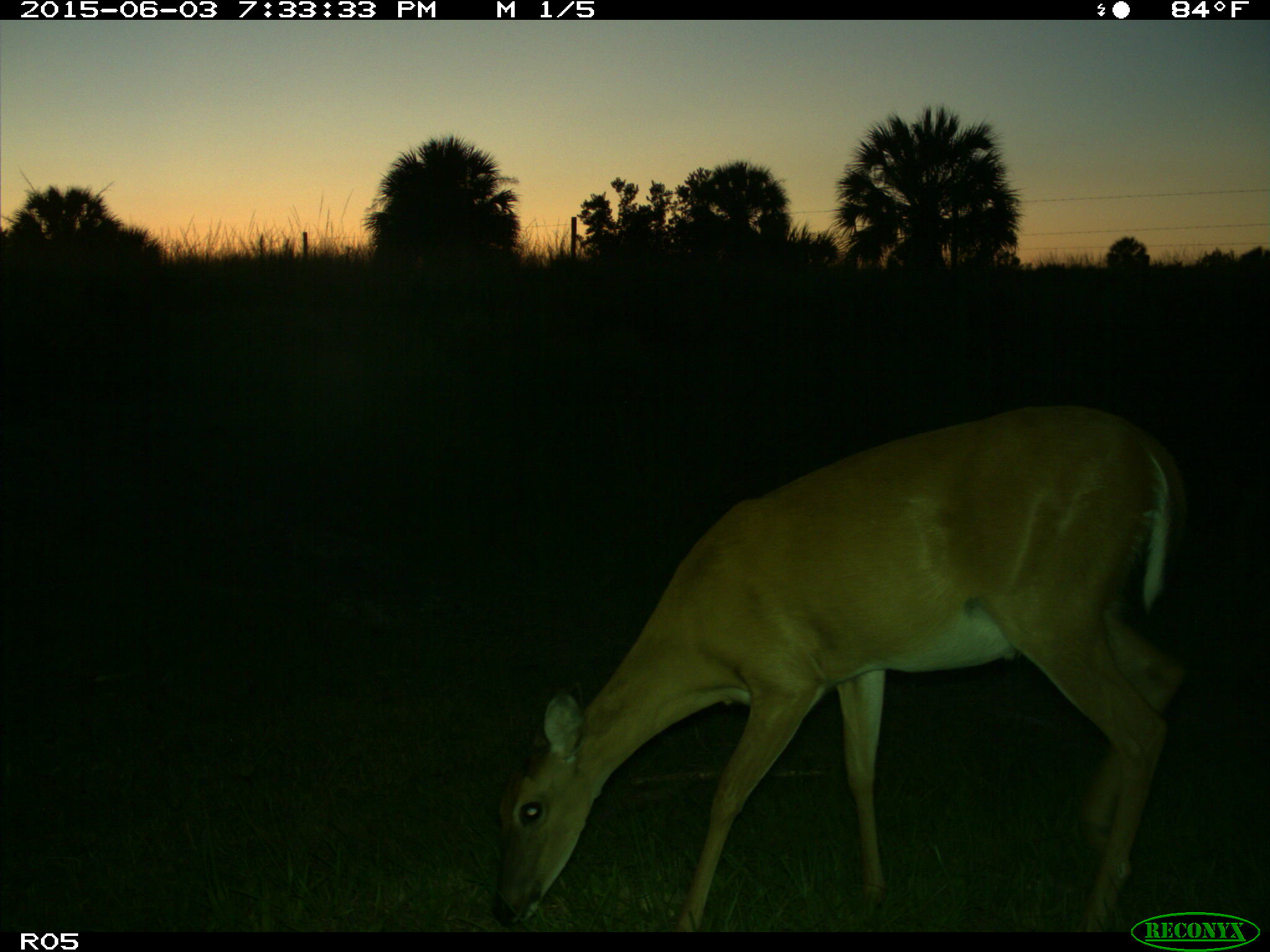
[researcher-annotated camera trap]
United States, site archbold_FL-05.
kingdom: Animalia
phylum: Chordata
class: Mammalia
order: Artiodactyla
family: Cervidae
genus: Odocoileus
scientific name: Odocoileus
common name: deer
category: unidentified deer